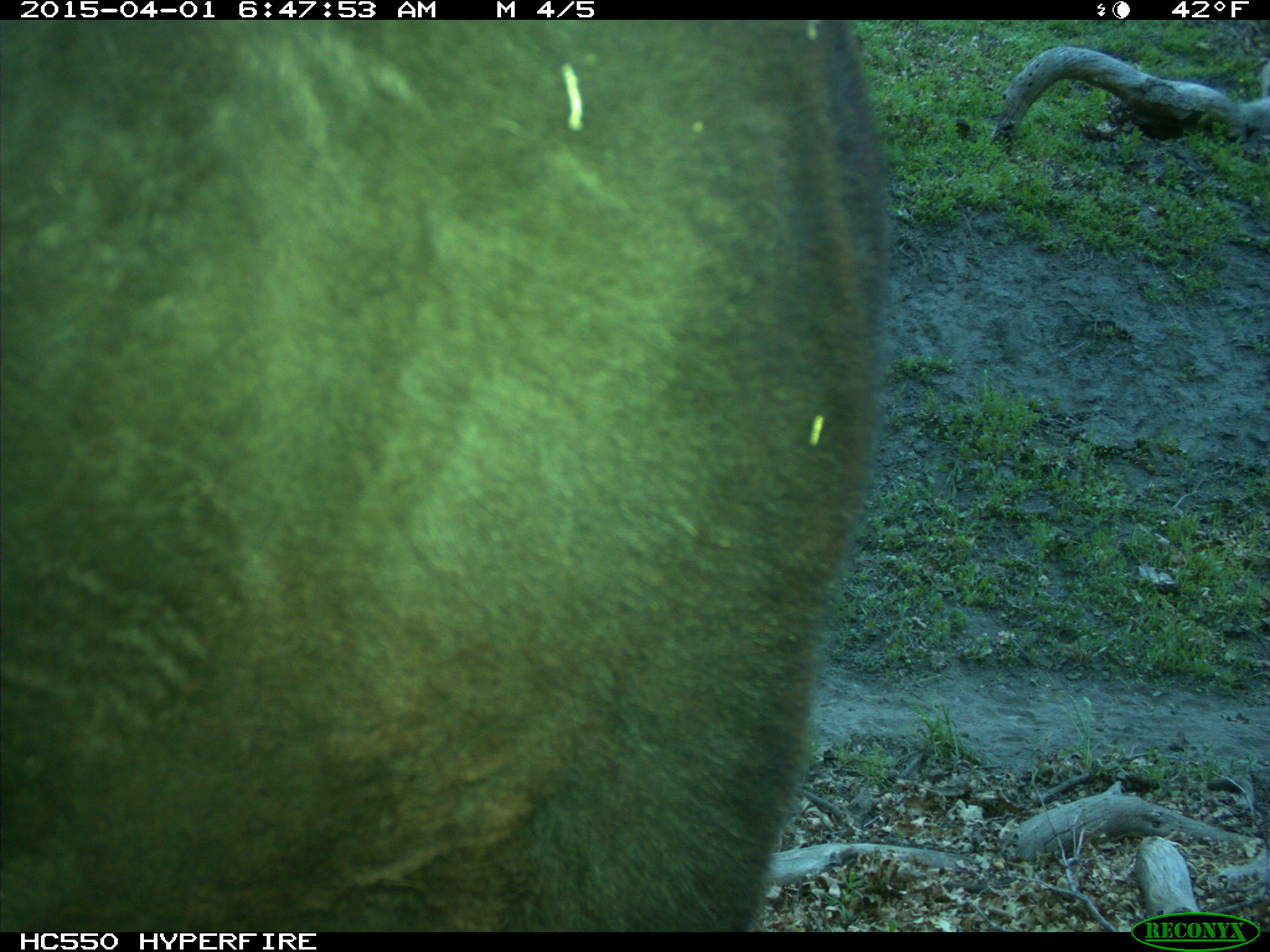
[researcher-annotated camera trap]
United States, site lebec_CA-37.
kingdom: Animalia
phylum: Chordata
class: Mammalia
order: Artiodactyla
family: Bovidae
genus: Bos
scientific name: Bos taurus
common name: domestic cow